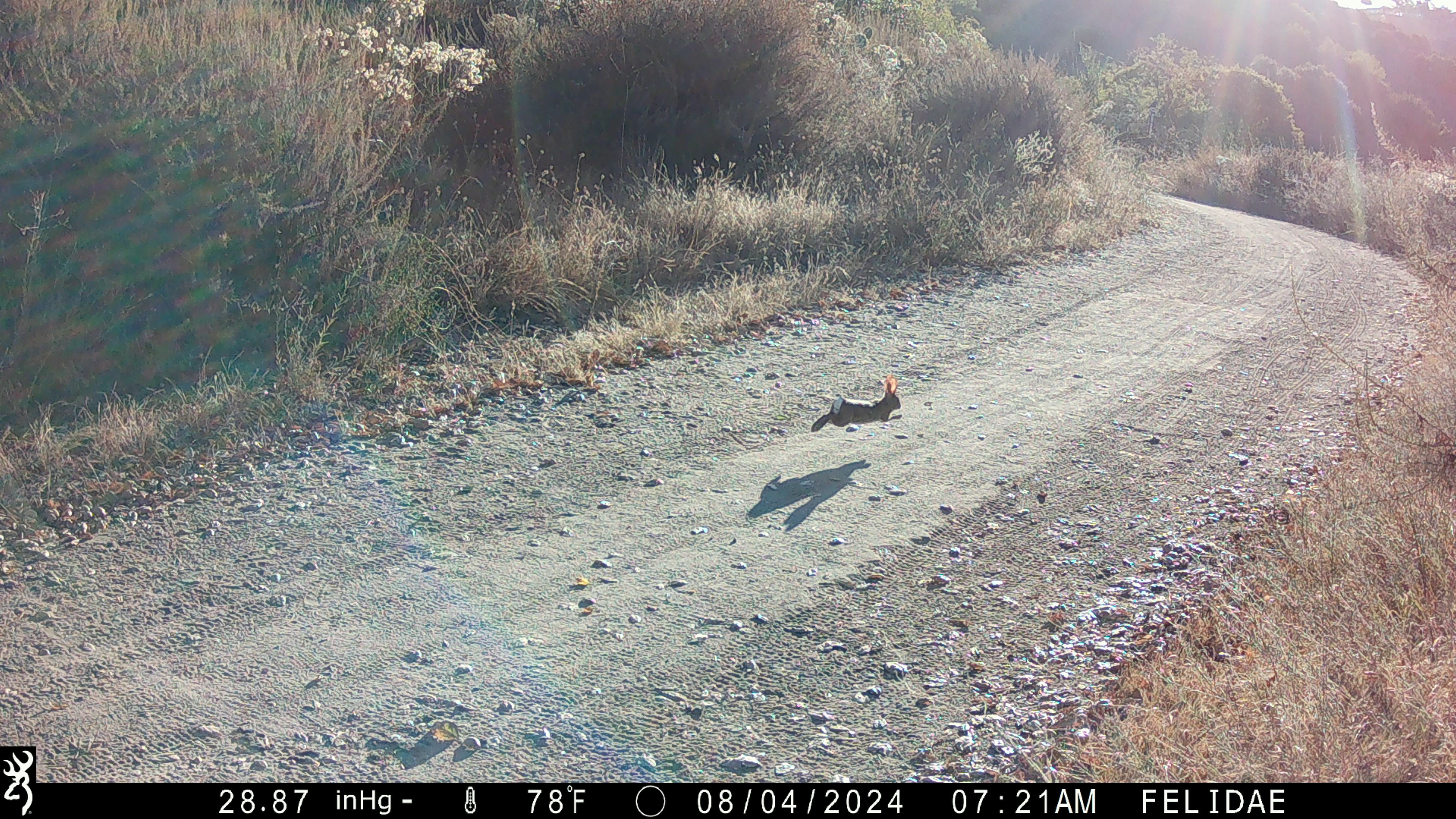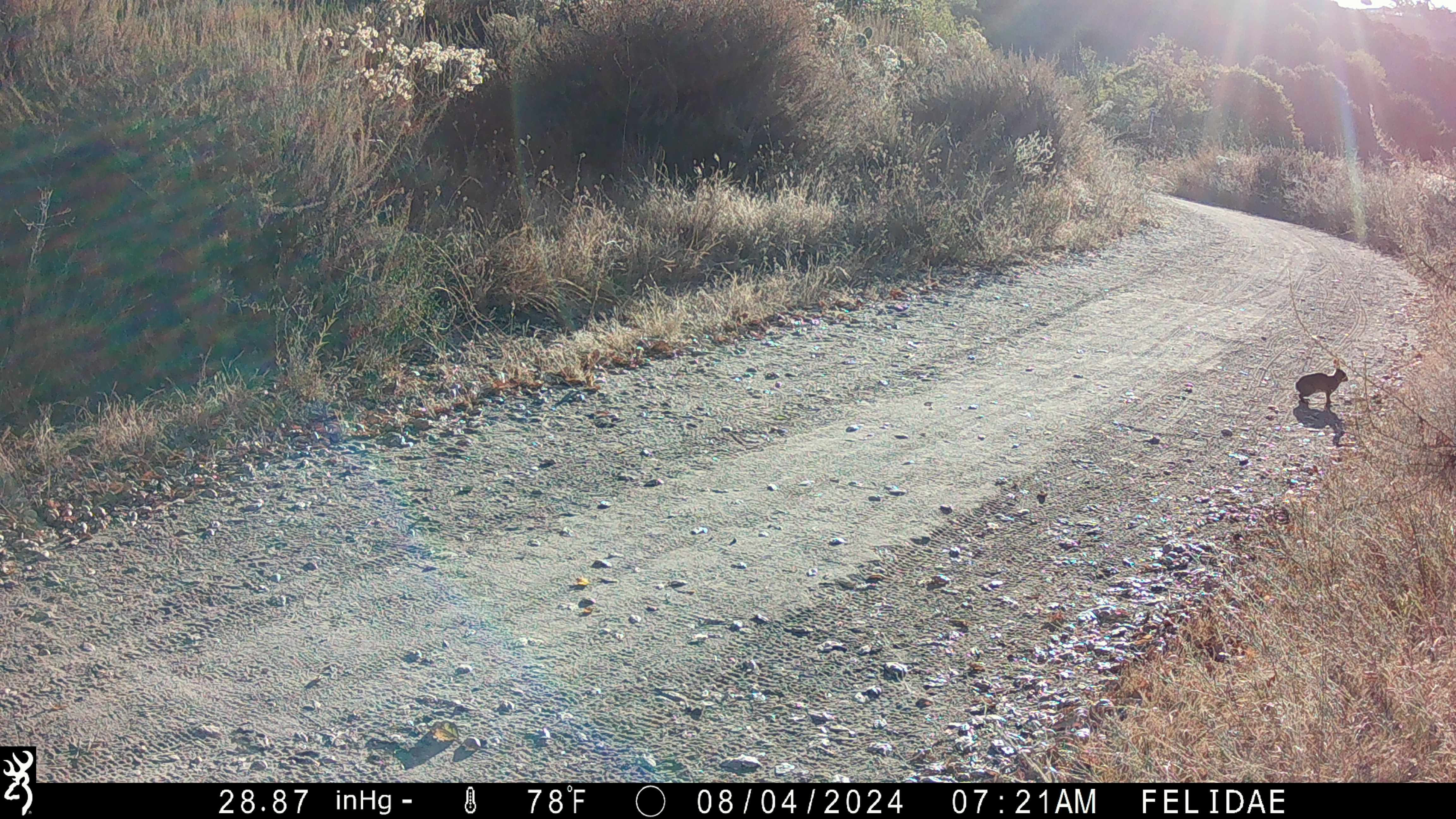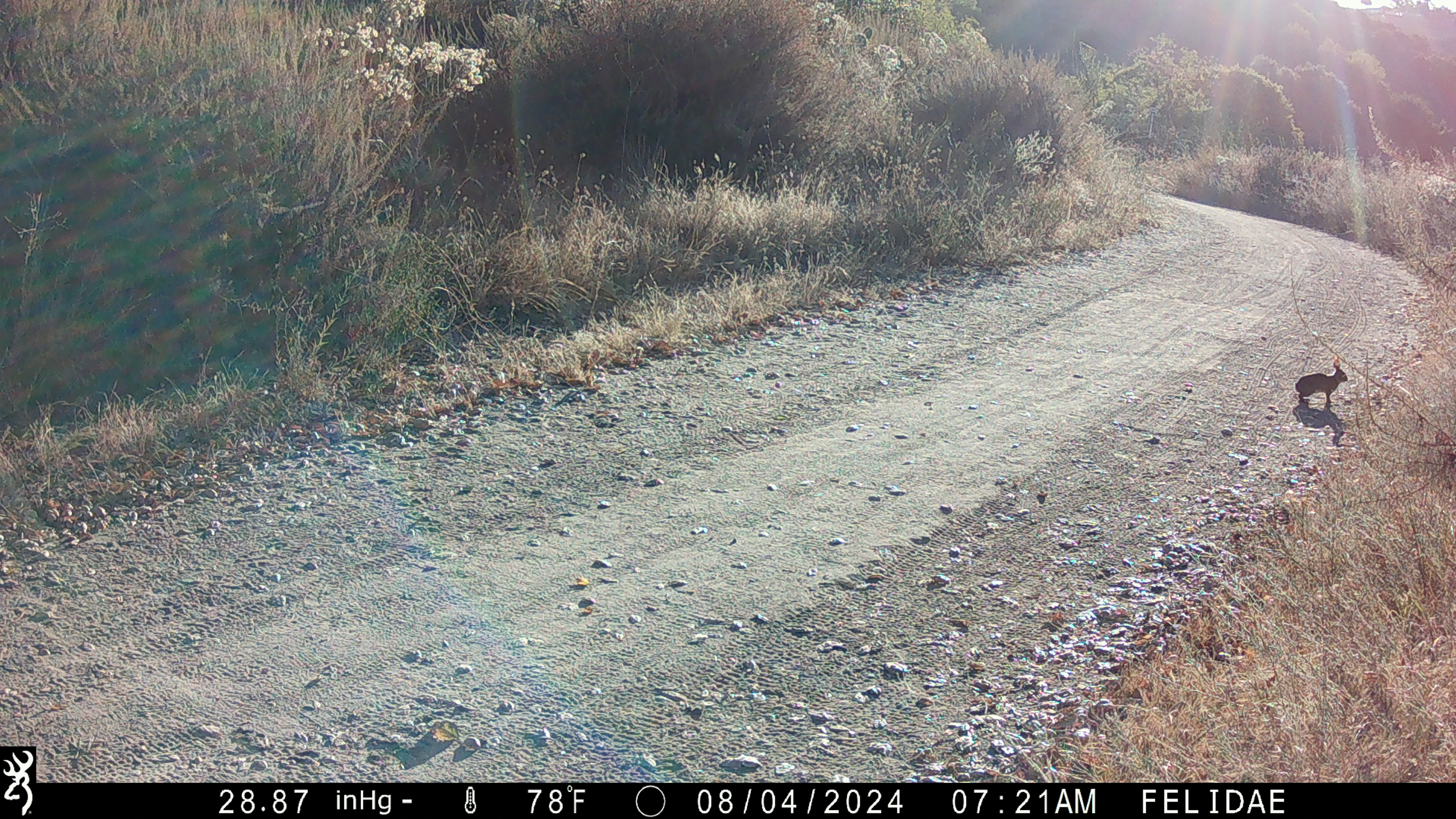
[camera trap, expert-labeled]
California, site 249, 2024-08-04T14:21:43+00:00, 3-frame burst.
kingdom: Animalia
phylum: Chordata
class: Mammalia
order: Lagomorpha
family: Leporidae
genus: Sylvilagus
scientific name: Sylvilagus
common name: cottontail rabbit